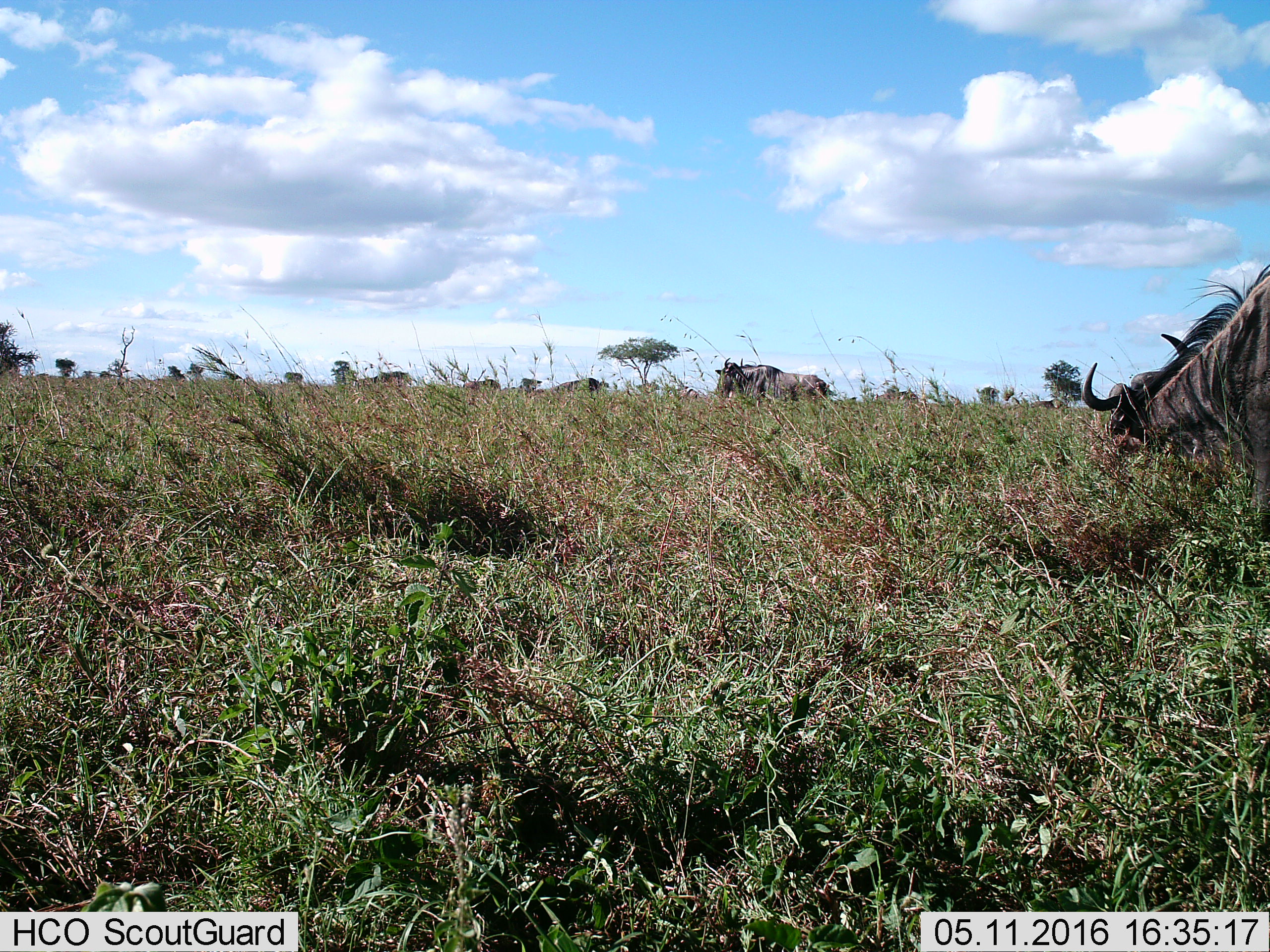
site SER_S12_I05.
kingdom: Animalia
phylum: Chordata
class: Mammalia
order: Artiodactyla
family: Bovidae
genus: Connochaetes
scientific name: Connochaetes taurinus taurinus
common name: blue wildebeest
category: wildebeestblue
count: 3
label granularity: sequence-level